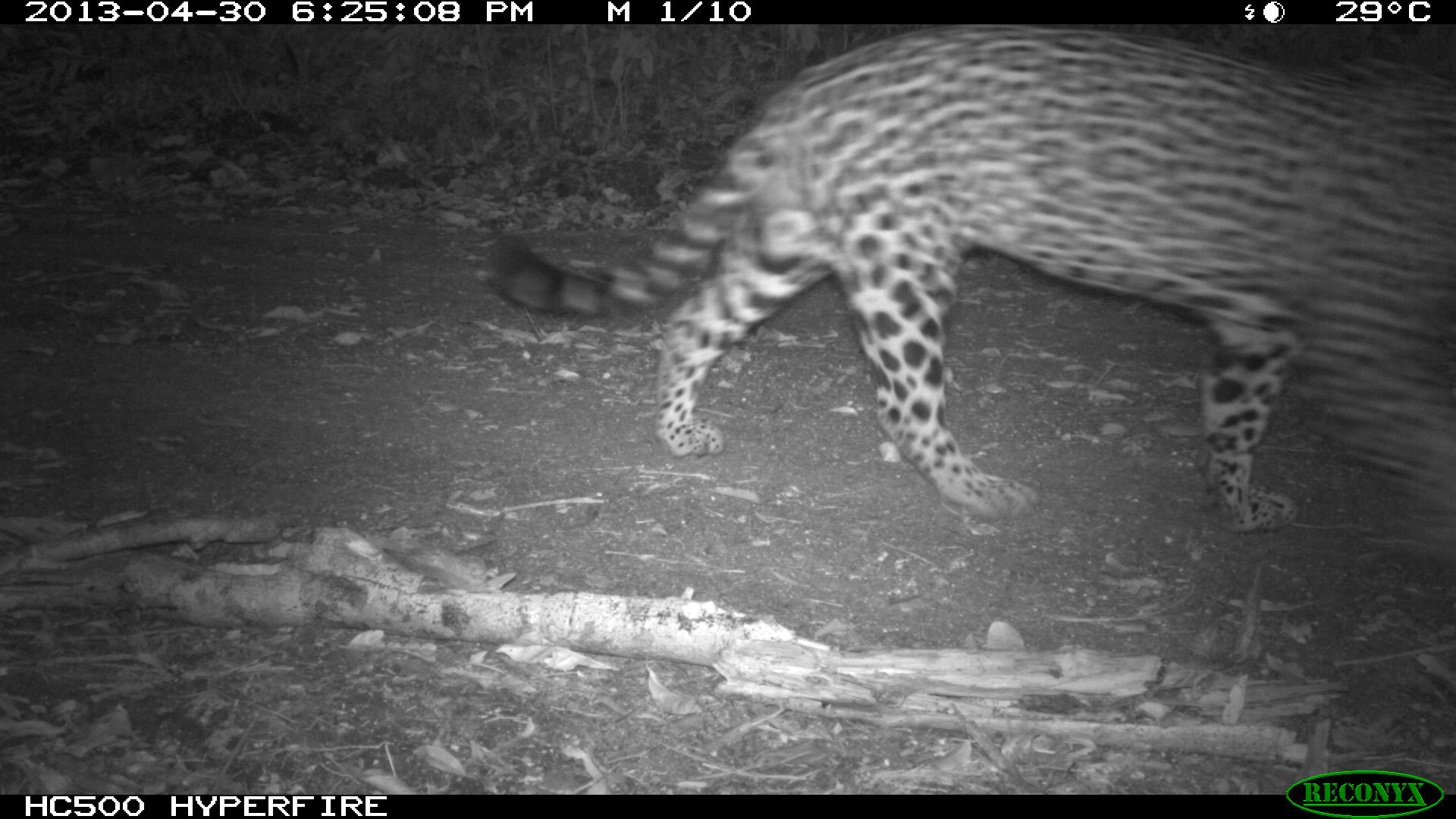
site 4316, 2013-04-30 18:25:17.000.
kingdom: Animalia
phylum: Chordata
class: Mammalia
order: Carnivora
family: Felidae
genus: Panthera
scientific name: Panthera onca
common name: jaguar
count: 1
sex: male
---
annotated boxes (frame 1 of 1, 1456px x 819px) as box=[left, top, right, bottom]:
panthera onca: box=[485, 24, 1454, 535]